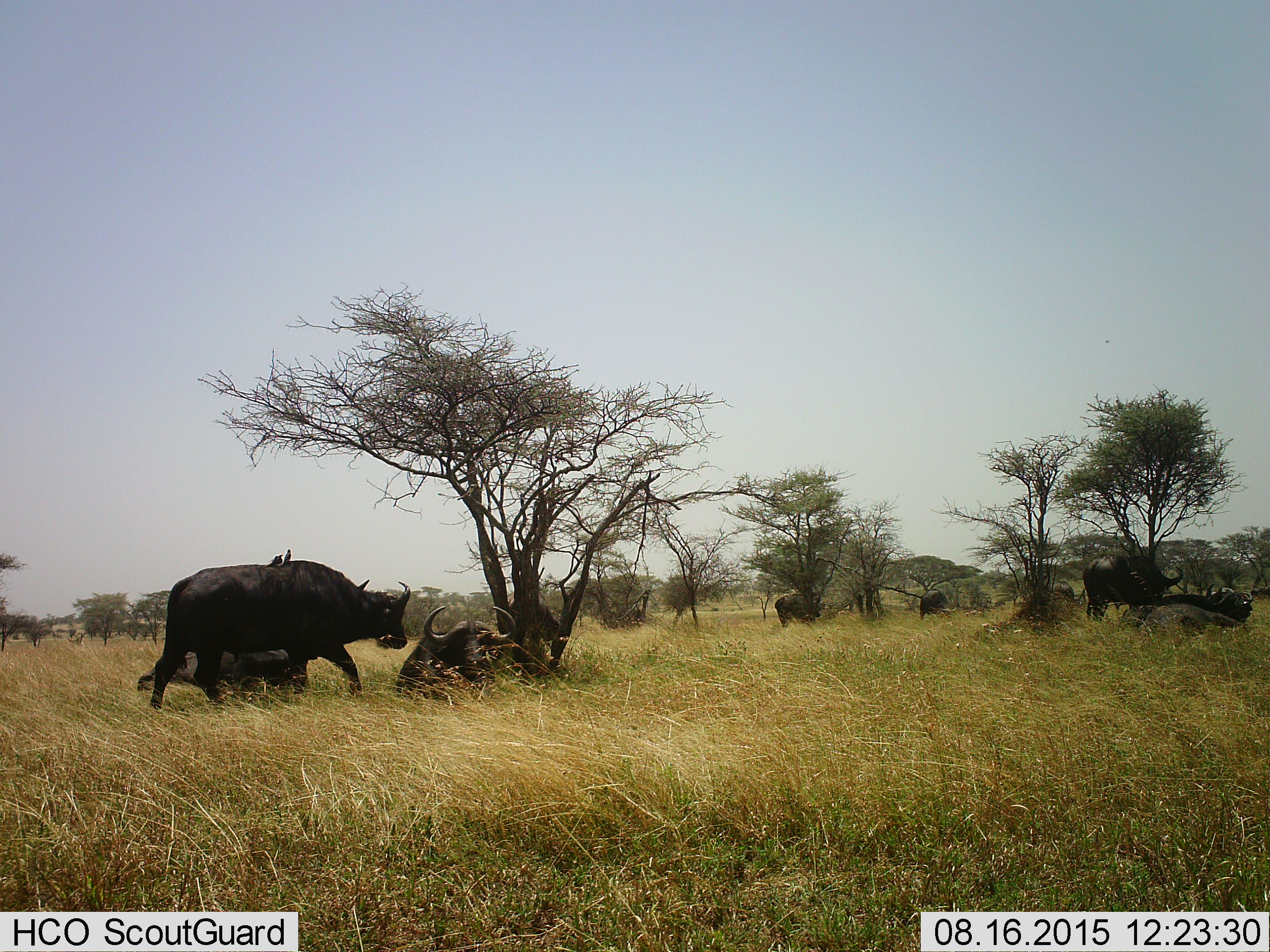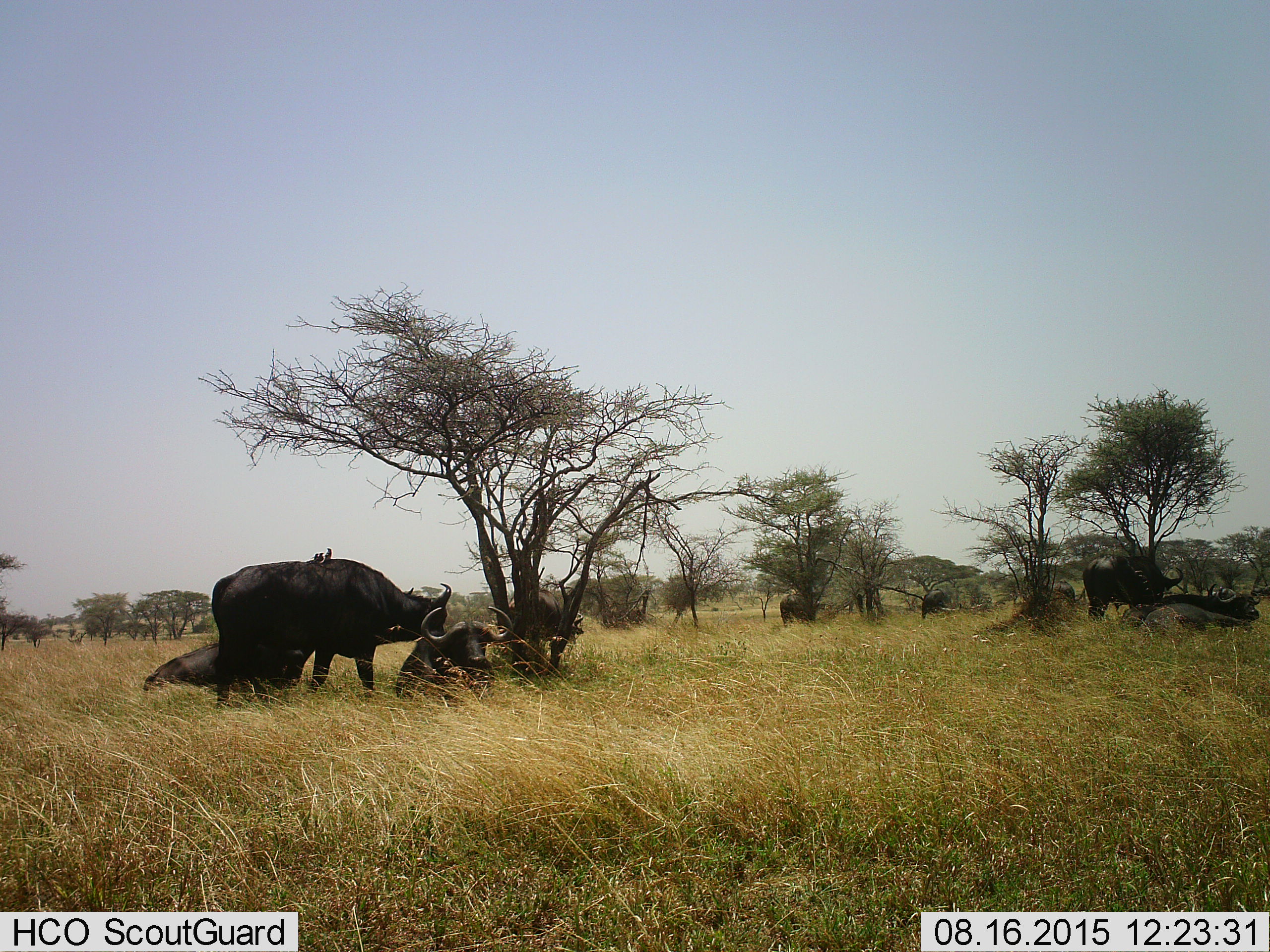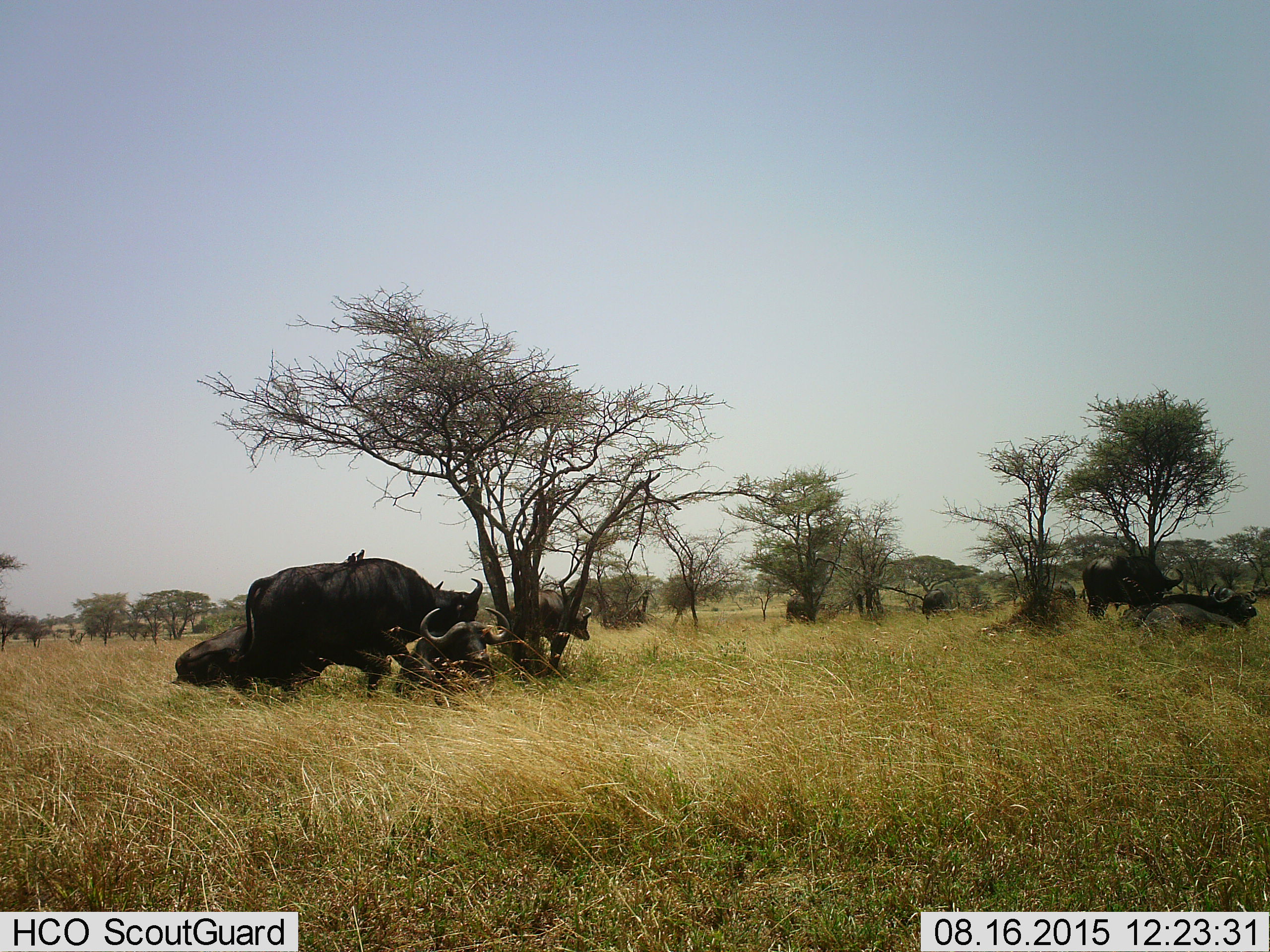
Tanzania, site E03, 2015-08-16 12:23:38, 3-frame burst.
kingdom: Animalia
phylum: Chordata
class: Mammalia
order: Artiodactyla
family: Bovidae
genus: Syncerus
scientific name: Syncerus caffer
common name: cape buffalo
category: buffalo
Buffalo (cape buffalo) (Syncerus caffer), count 9. Behavior (volunteer vote fractions): standing 73%, resting 80%, moving 67%, interacting 20%. Young present (vote fraction): 13%. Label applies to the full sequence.